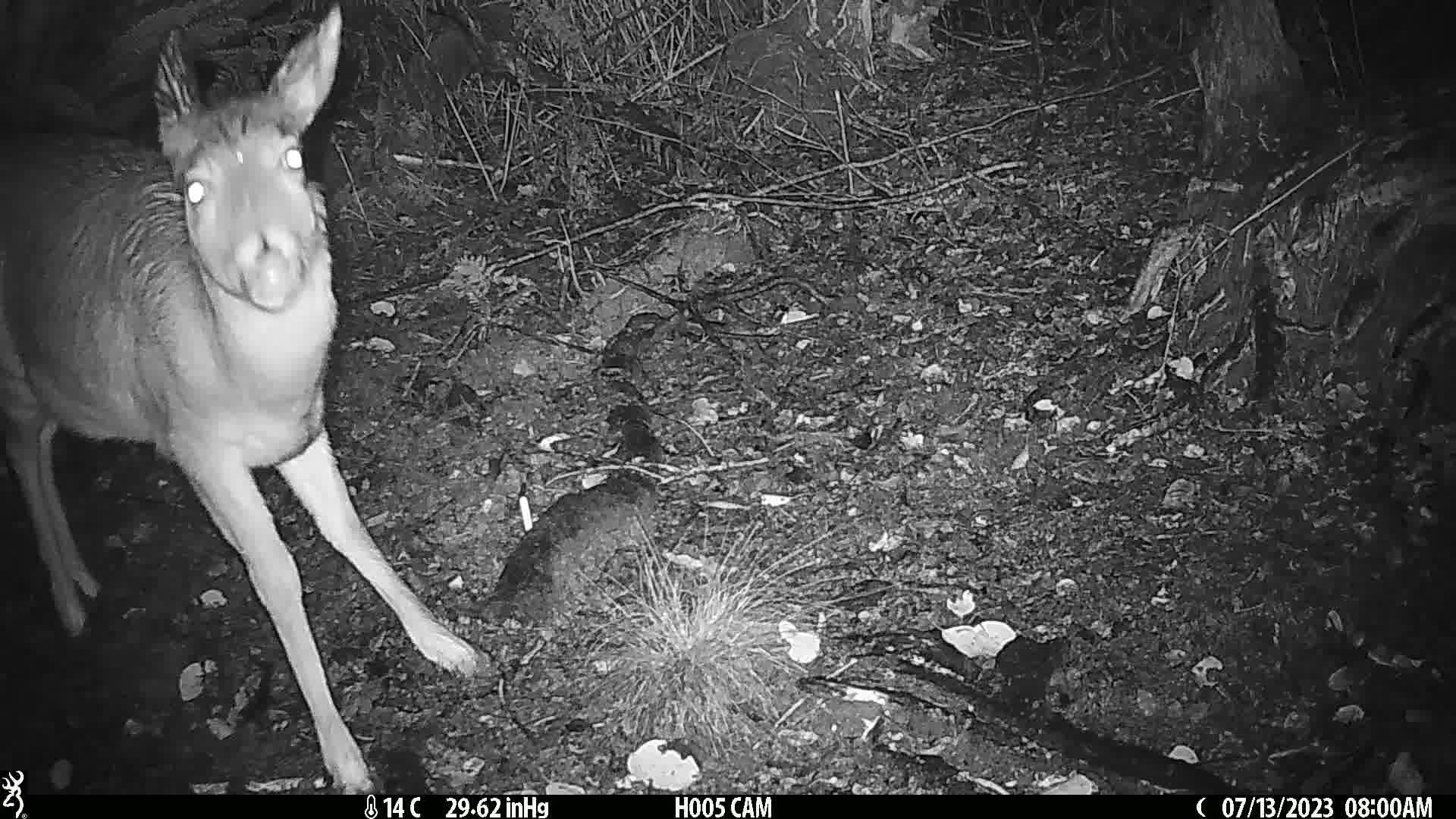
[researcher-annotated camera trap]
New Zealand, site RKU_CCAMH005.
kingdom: Animalia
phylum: Chordata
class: Mammalia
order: Artiodactyla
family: Cervidae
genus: Odocoileus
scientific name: Odocoileus virginianus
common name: white-tailed deer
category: white tailed deer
White tailed deer (white-tailed deer) (Odocoileus virginianus).